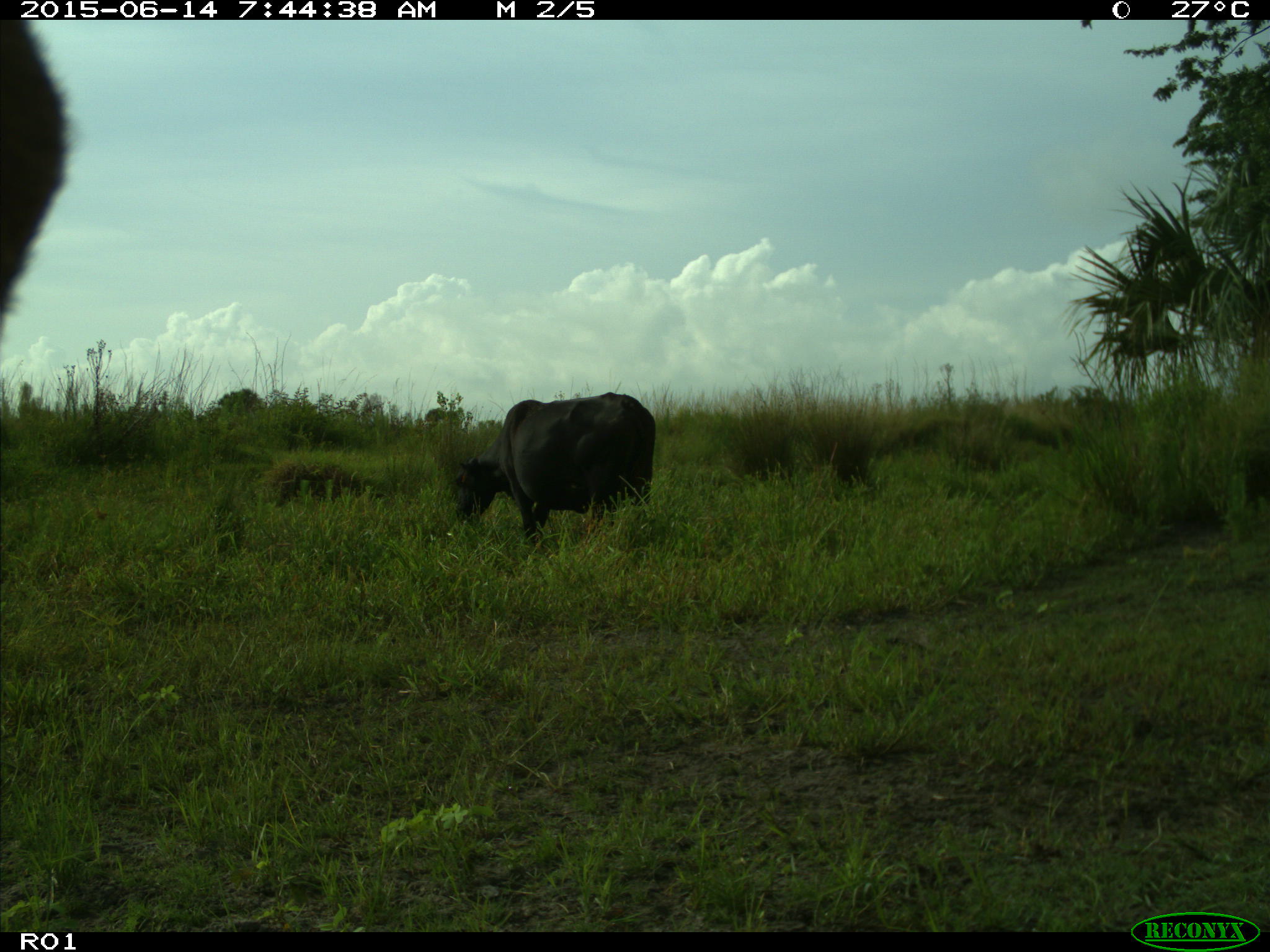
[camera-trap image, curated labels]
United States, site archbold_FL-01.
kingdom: Animalia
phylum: Chordata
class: Mammalia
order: Artiodactyla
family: Bovidae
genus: Bos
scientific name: Bos taurus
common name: domestic cow